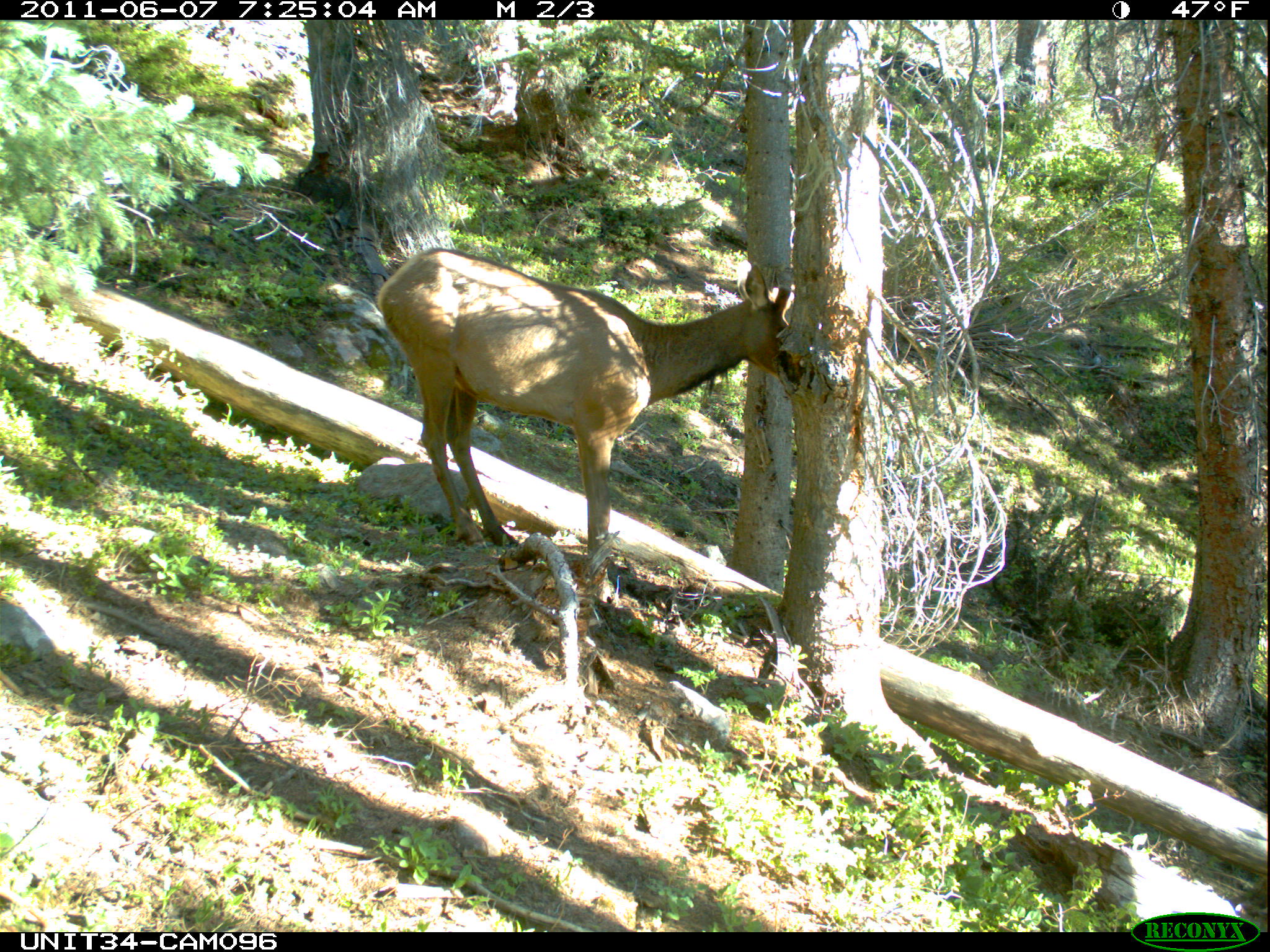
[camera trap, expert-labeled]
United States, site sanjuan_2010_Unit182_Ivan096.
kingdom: Animalia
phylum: Chordata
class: Mammalia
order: Artiodactyla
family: Cervidae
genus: Cervus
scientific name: Cervus elaphus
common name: red deer